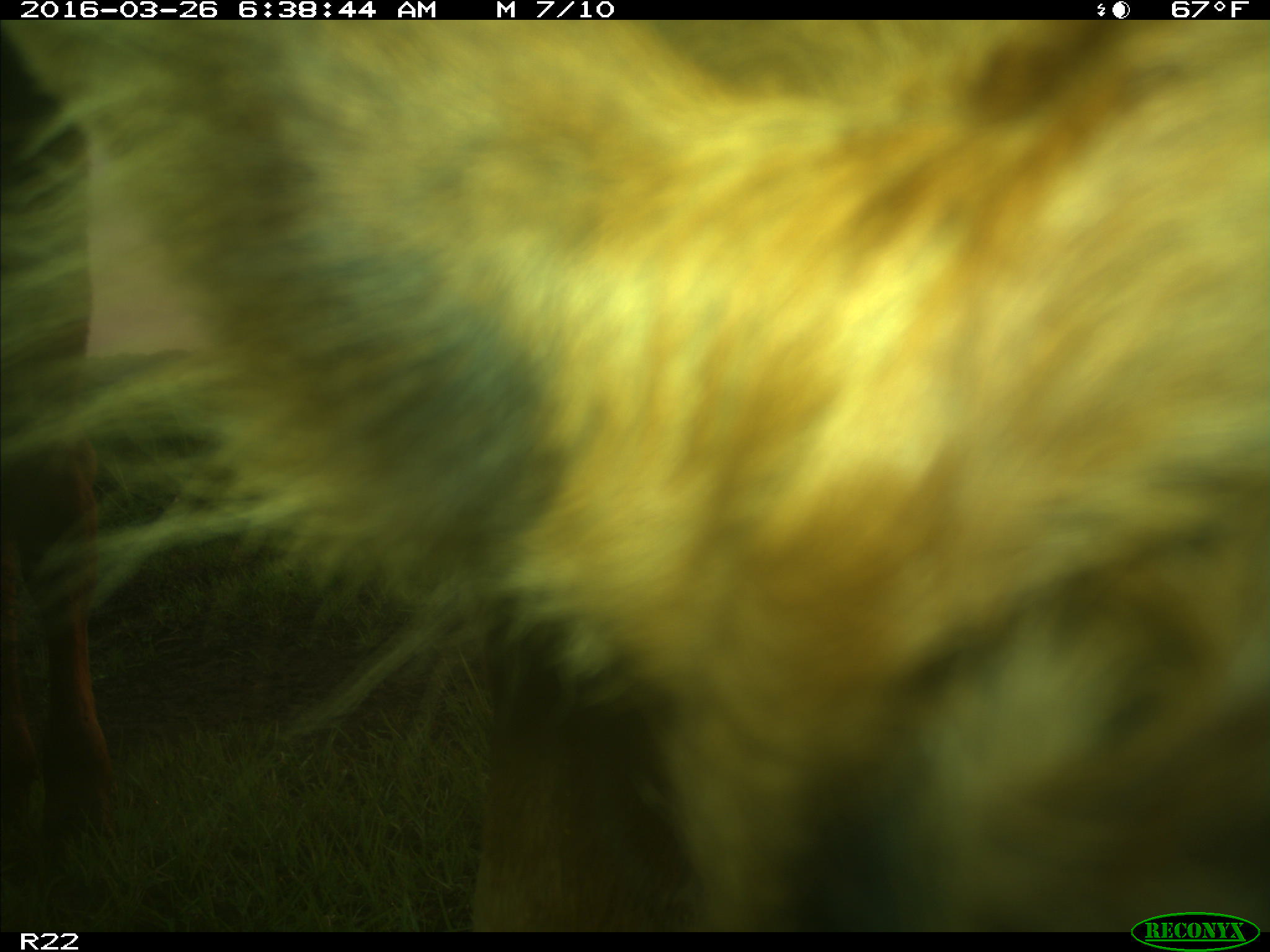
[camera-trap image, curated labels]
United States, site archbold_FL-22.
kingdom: Animalia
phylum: Chordata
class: Mammalia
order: Artiodactyla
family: Bovidae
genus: Bos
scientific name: Bos taurus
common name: domestic cow